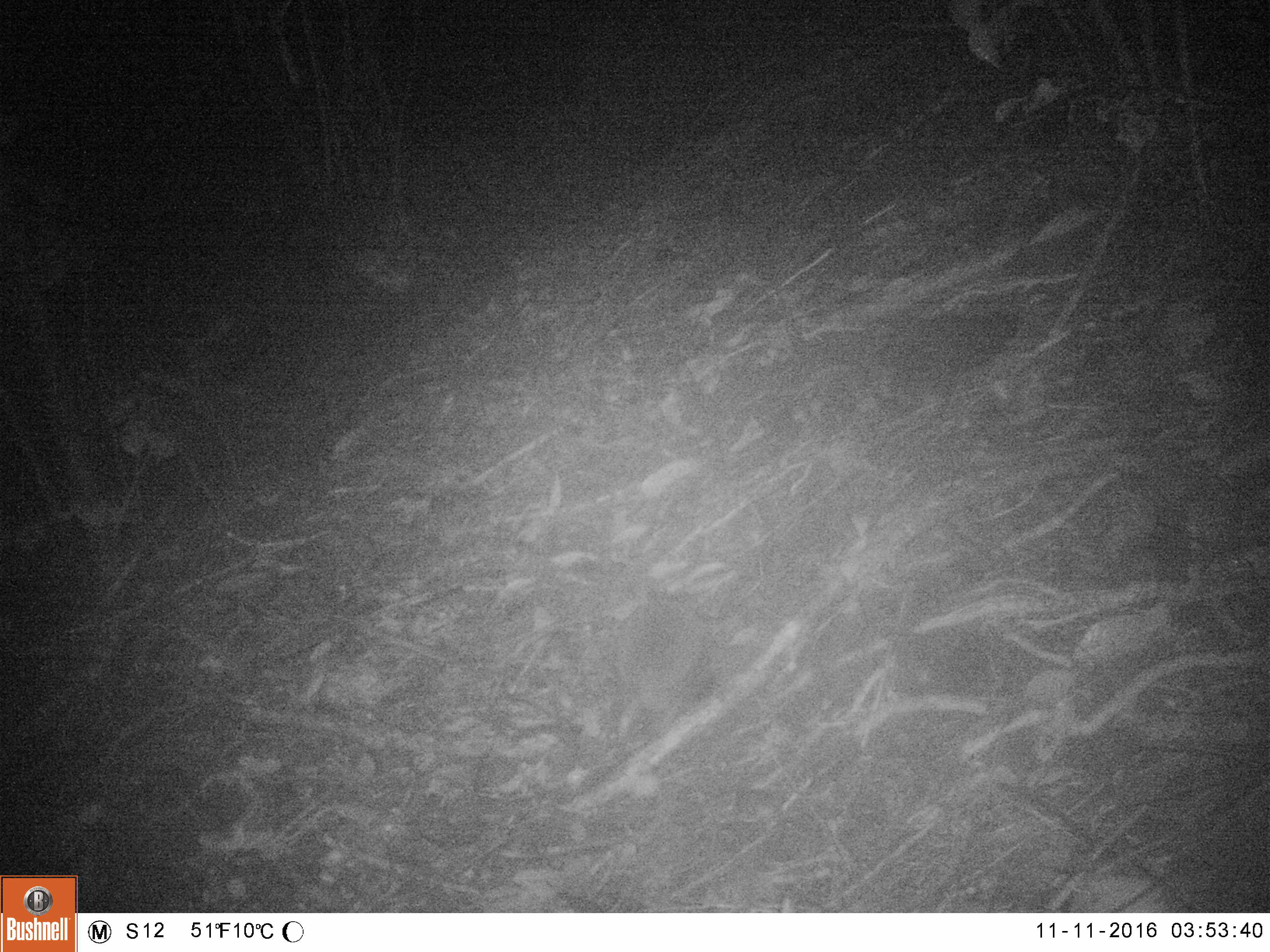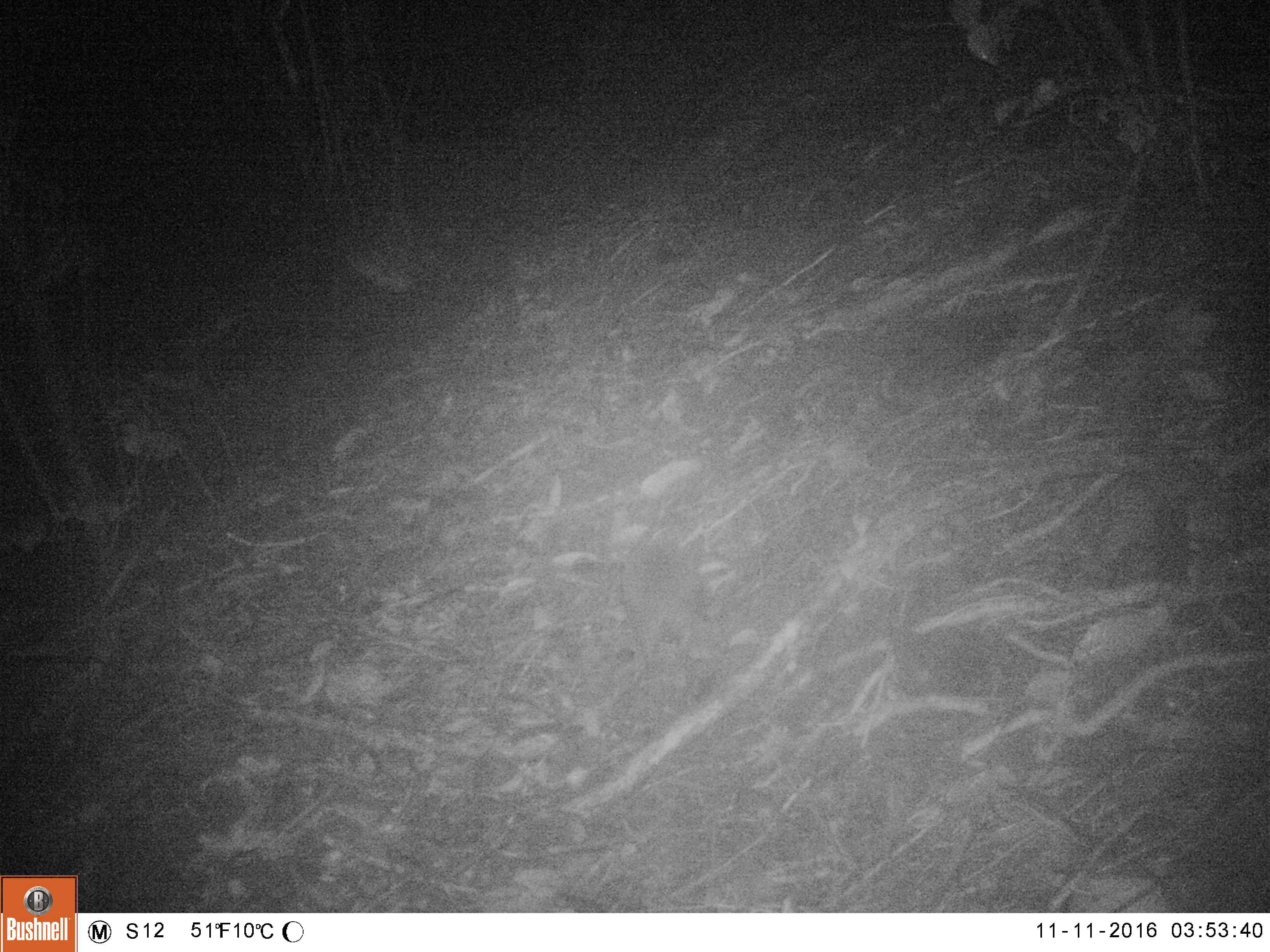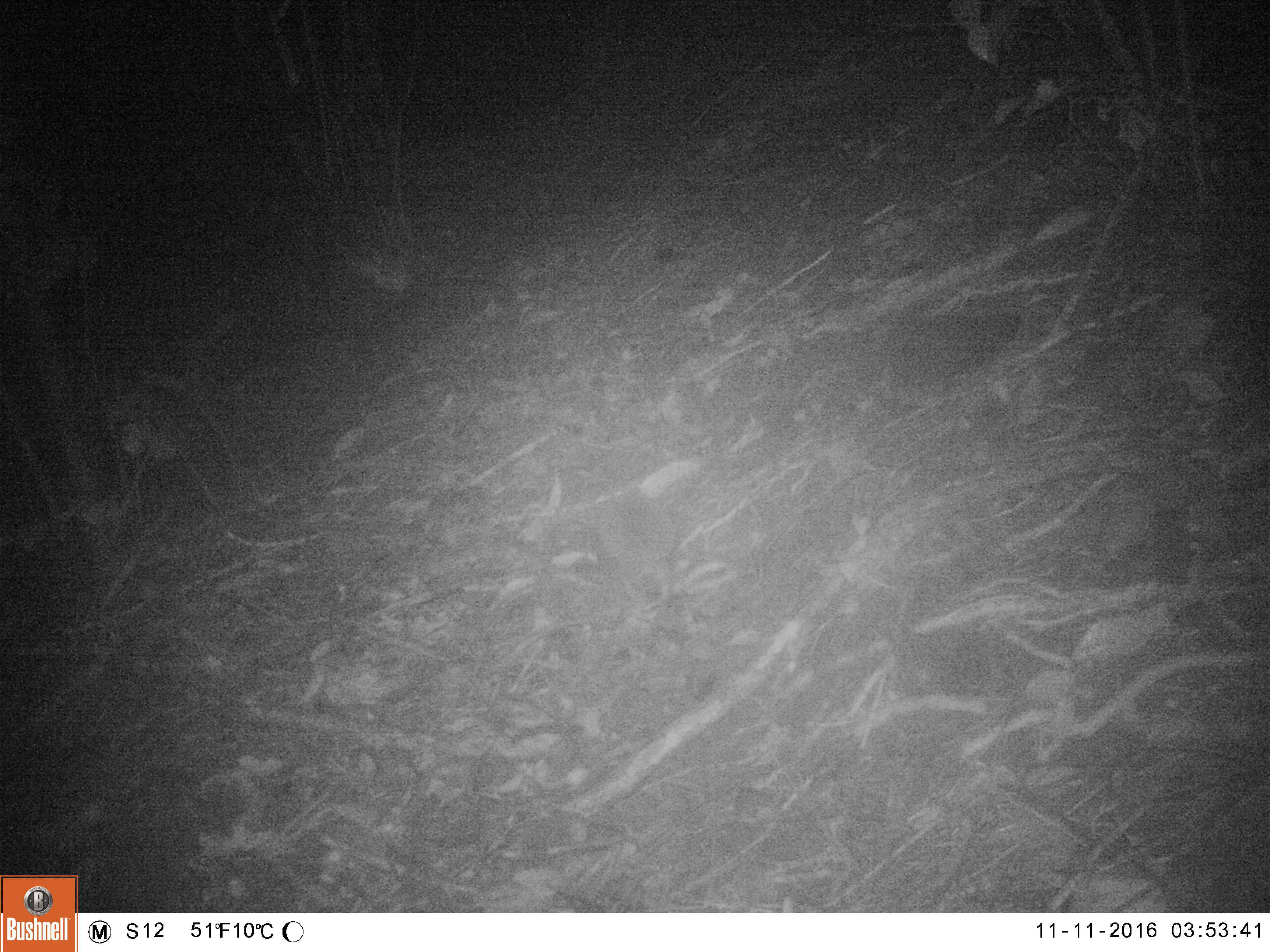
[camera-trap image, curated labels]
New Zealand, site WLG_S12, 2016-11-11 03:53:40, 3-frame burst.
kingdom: Animalia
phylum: Chordata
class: Mammalia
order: Eulipotyphla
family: Erinaceidae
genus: Erinaceus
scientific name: Erinaceus europaeus europaeus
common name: european hedgehog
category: hedgehog